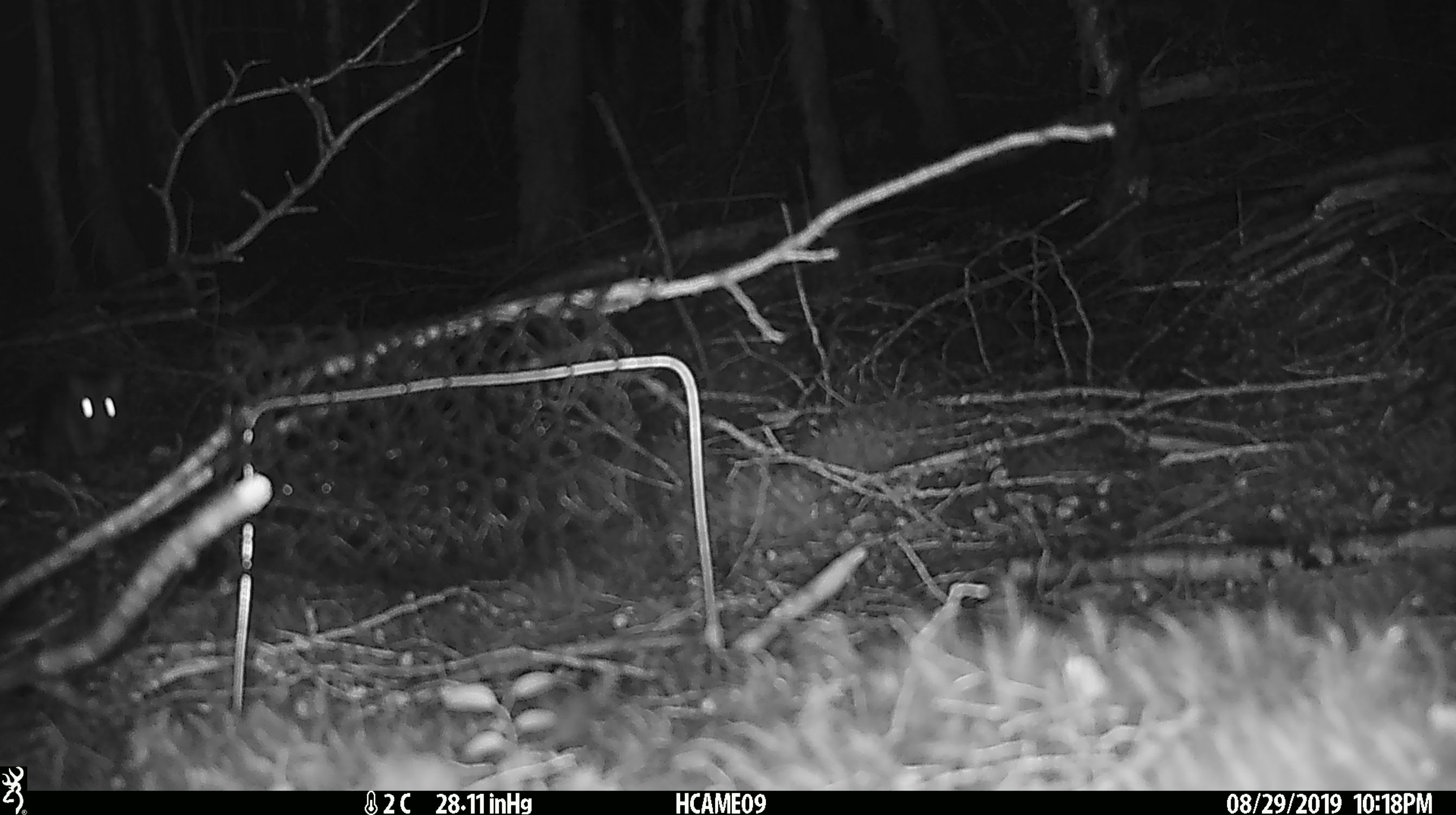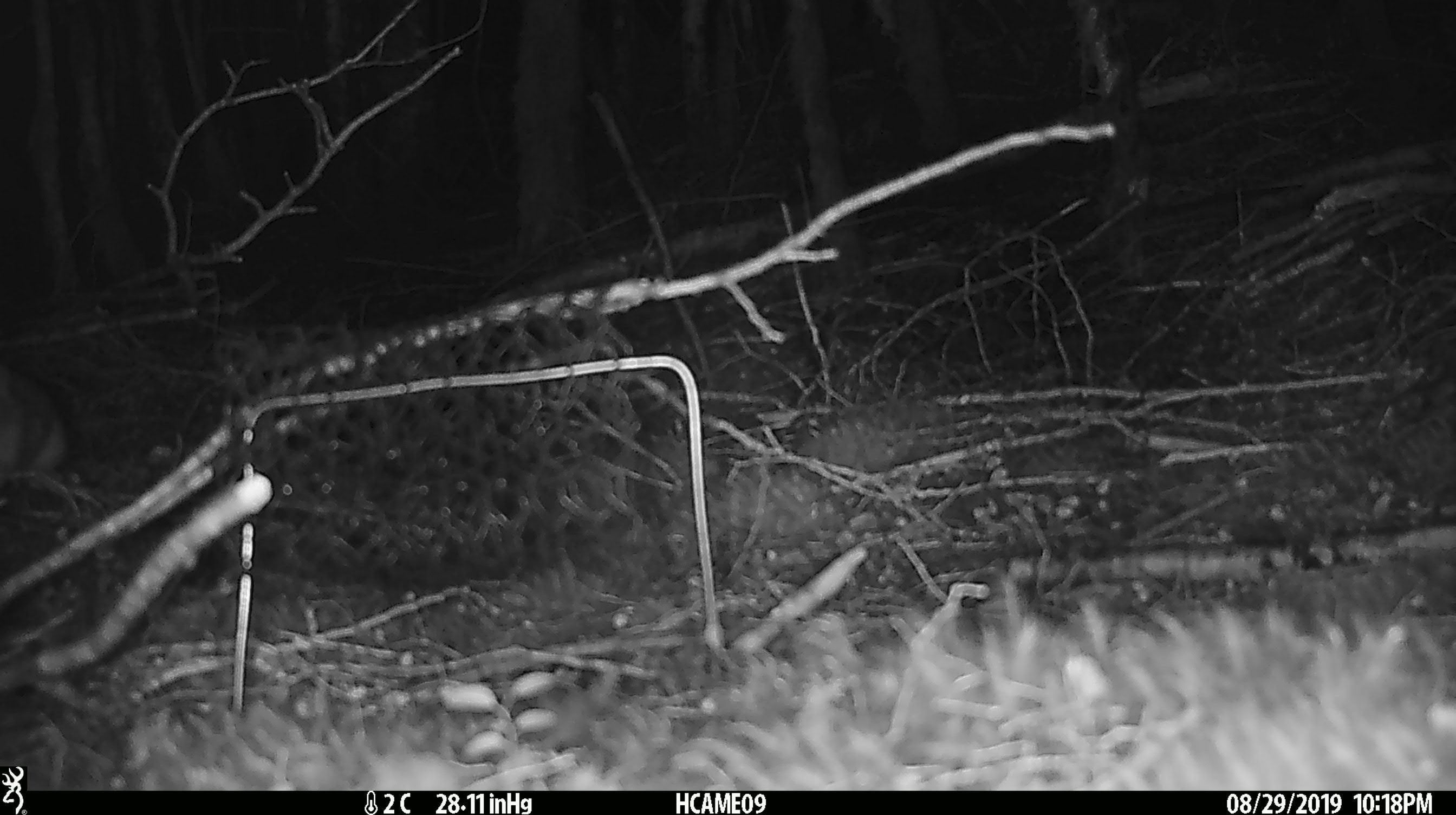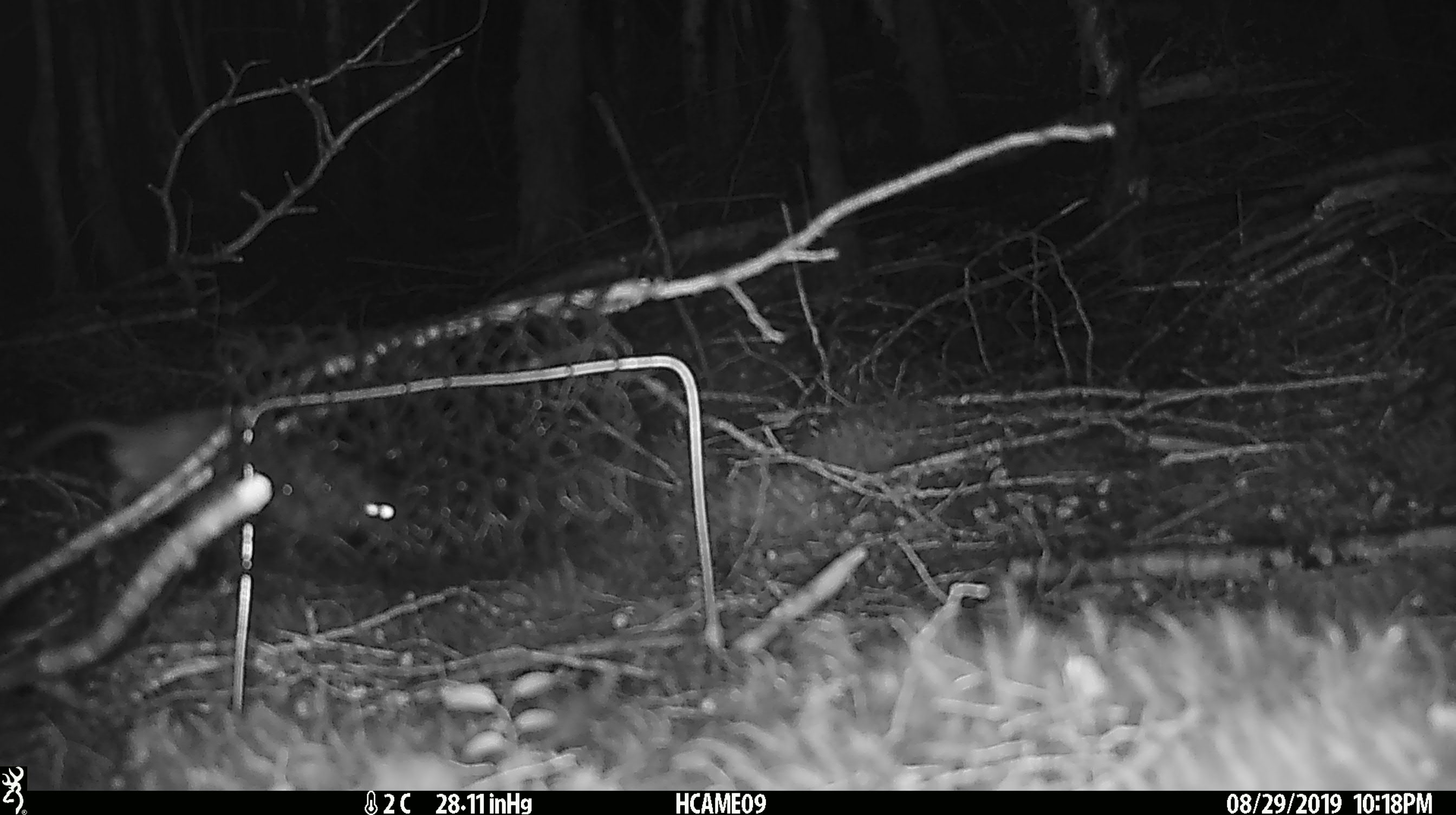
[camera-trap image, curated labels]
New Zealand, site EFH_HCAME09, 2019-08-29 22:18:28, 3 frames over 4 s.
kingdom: Animalia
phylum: Chordata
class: Mammalia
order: Rodentia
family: Muridae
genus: Rattus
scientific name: Rattus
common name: rat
Rat (Rattus).